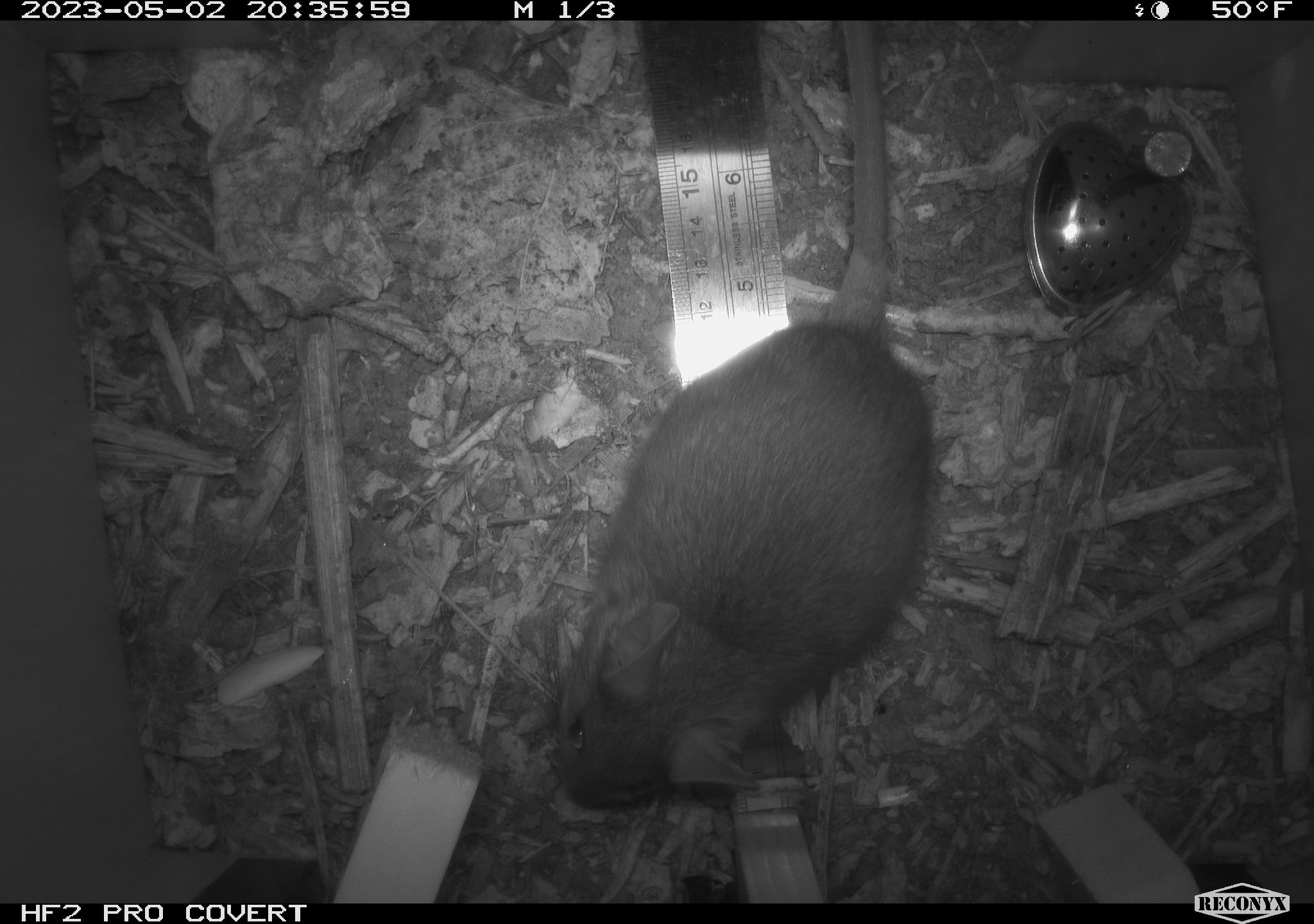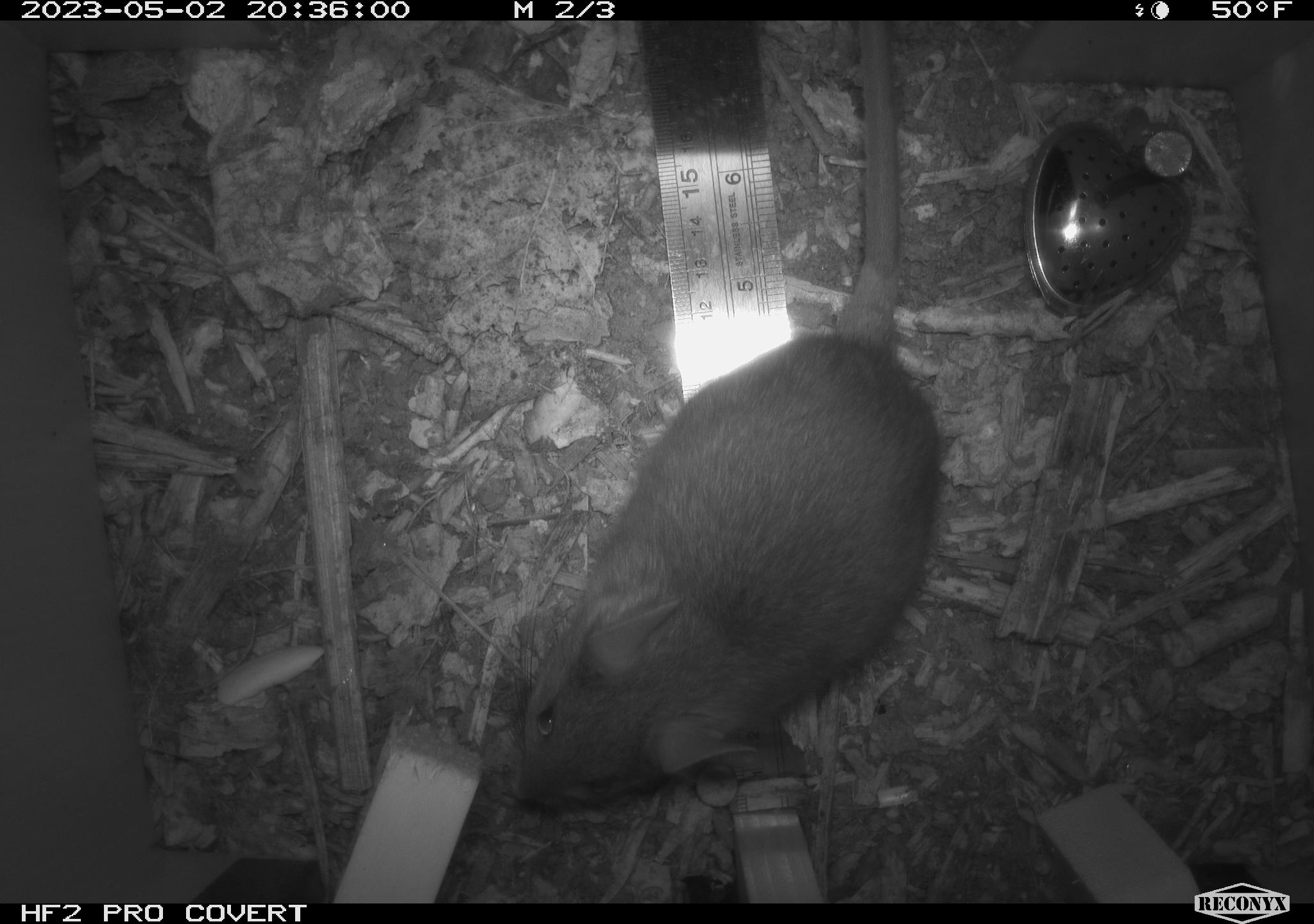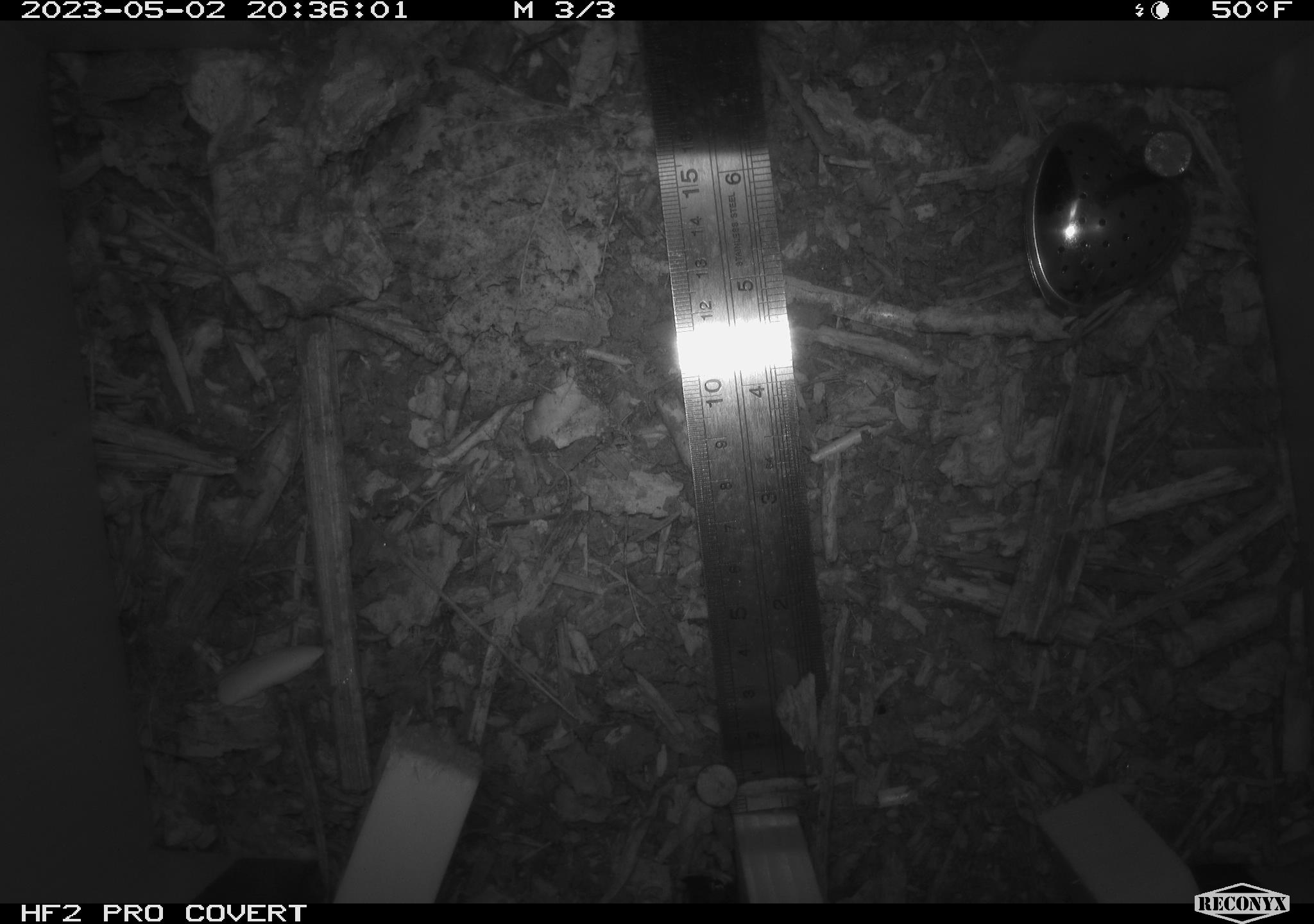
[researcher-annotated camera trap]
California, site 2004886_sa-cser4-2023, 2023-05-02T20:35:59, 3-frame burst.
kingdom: Animalia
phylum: Chordata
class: Mammalia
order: Rodentia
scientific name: Rodentia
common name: woodrat or rat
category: woodrat or rat species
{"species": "woodrat or rat species (woodrat or rat) (Rodentia)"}